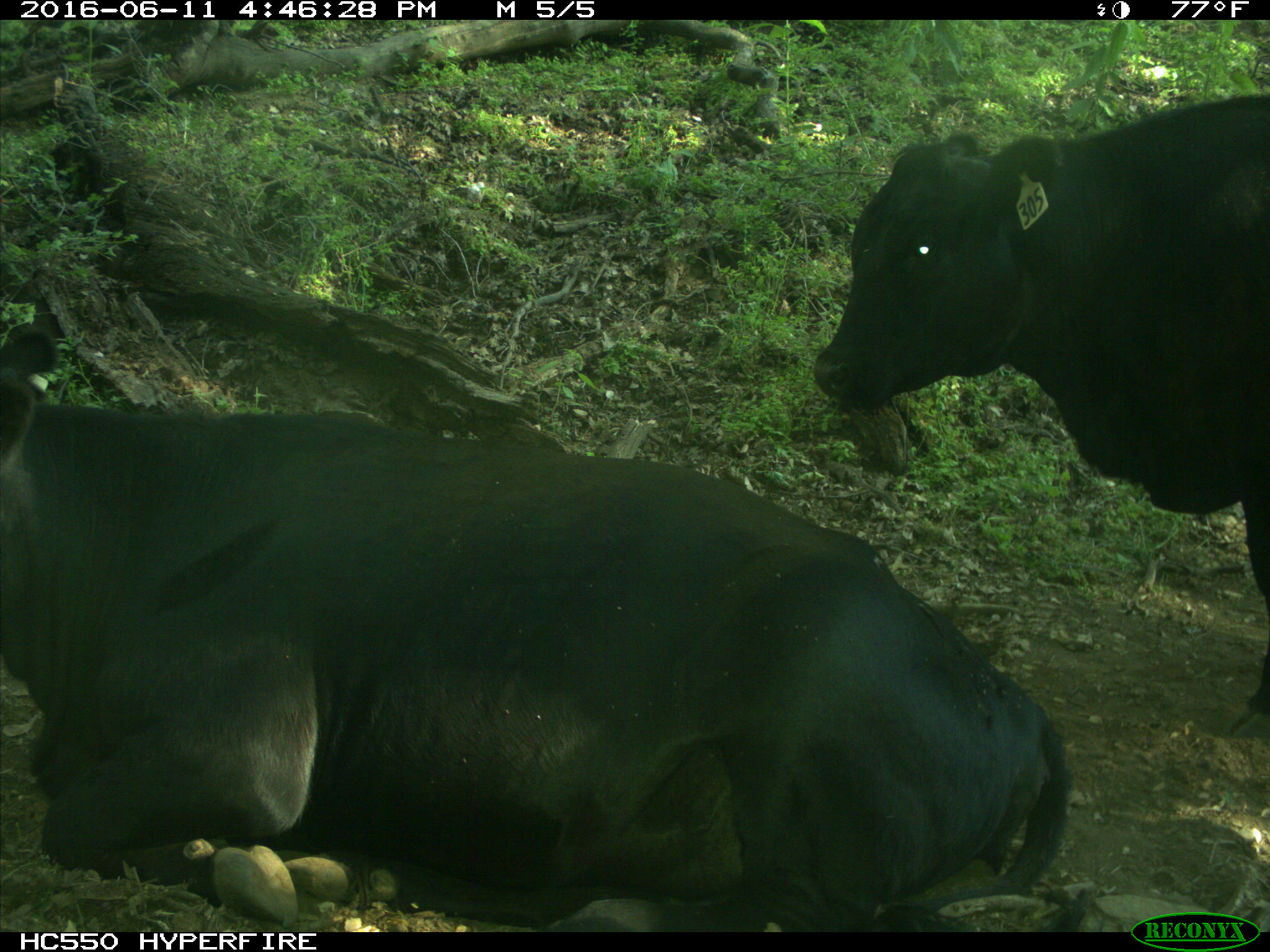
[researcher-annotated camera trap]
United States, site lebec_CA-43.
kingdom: Animalia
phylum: Chordata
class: Mammalia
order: Artiodactyla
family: Bovidae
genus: Bos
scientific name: Bos taurus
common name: domestic cow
Bos taurus (domestic cow).